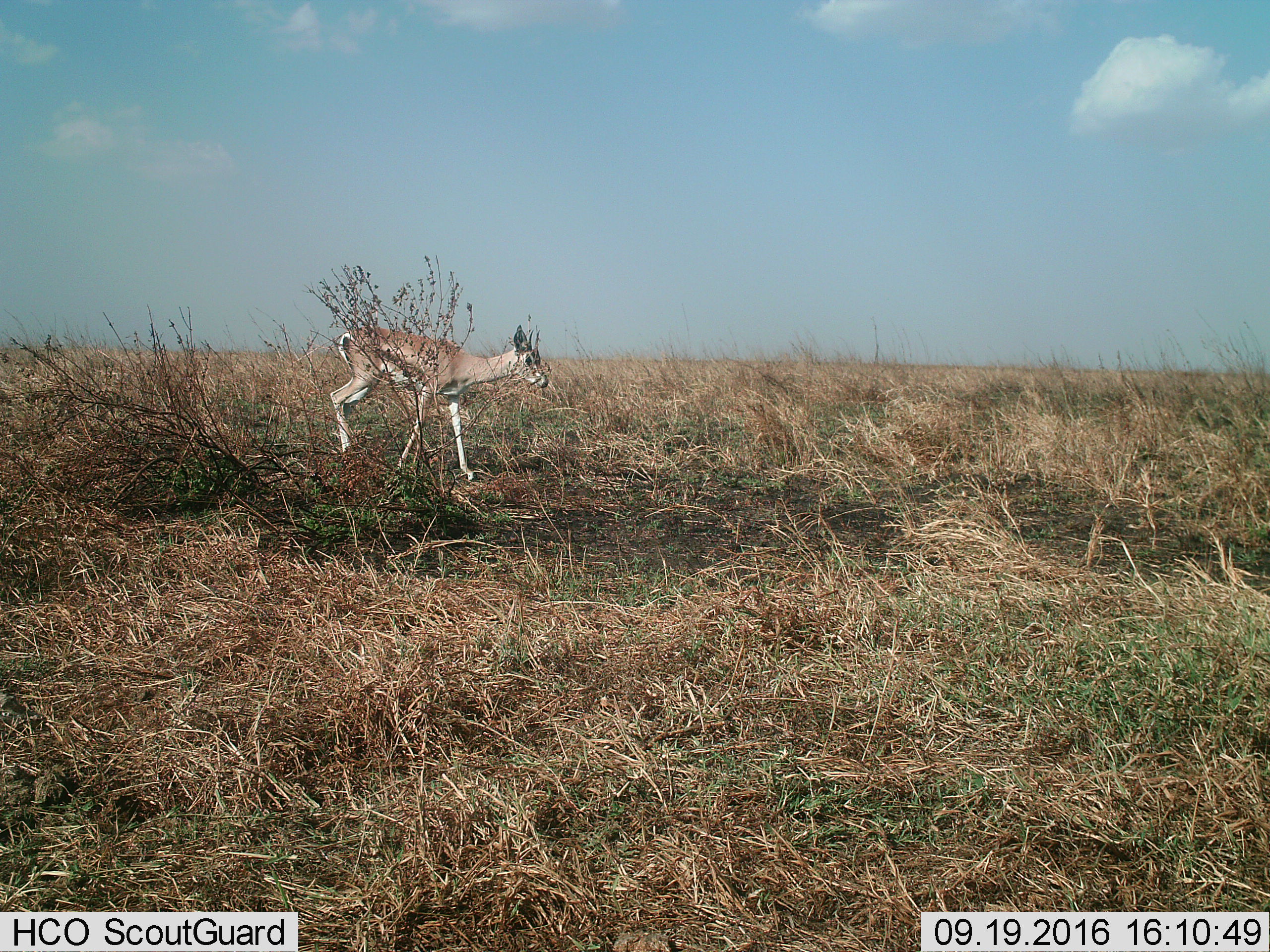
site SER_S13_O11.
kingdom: Animalia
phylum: Chordata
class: Mammalia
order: Artiodactyla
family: Bovidae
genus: Eudorcas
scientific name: Eudorcas thomsonii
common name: thomson's gazelle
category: gazellethomsons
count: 1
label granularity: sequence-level